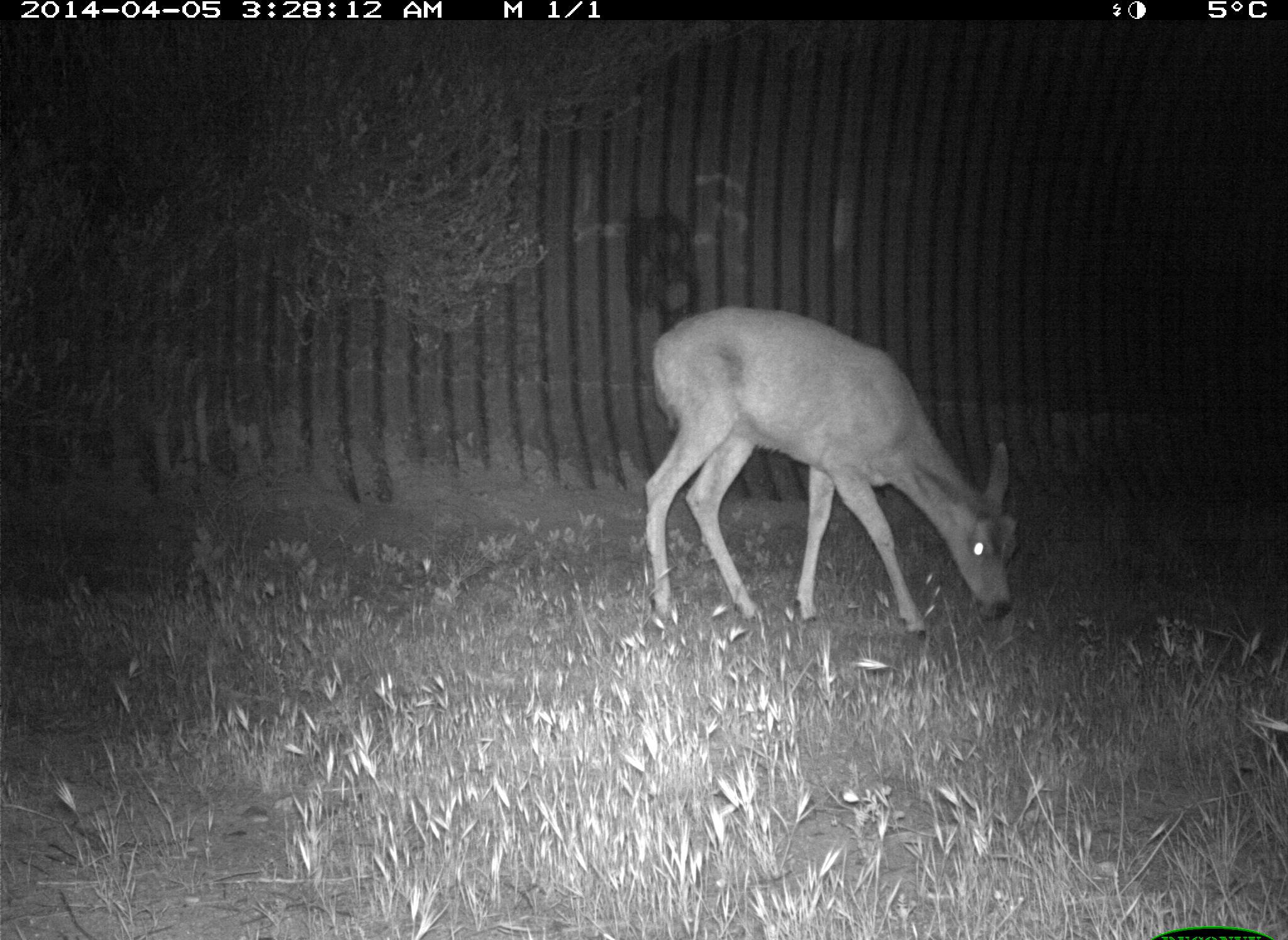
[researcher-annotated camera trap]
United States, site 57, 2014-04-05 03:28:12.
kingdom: Animalia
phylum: Chordata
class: Mammalia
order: Artiodactyla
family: Cervidae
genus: Odocoileus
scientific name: Odocoileus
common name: deer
Deer (Odocoileus).